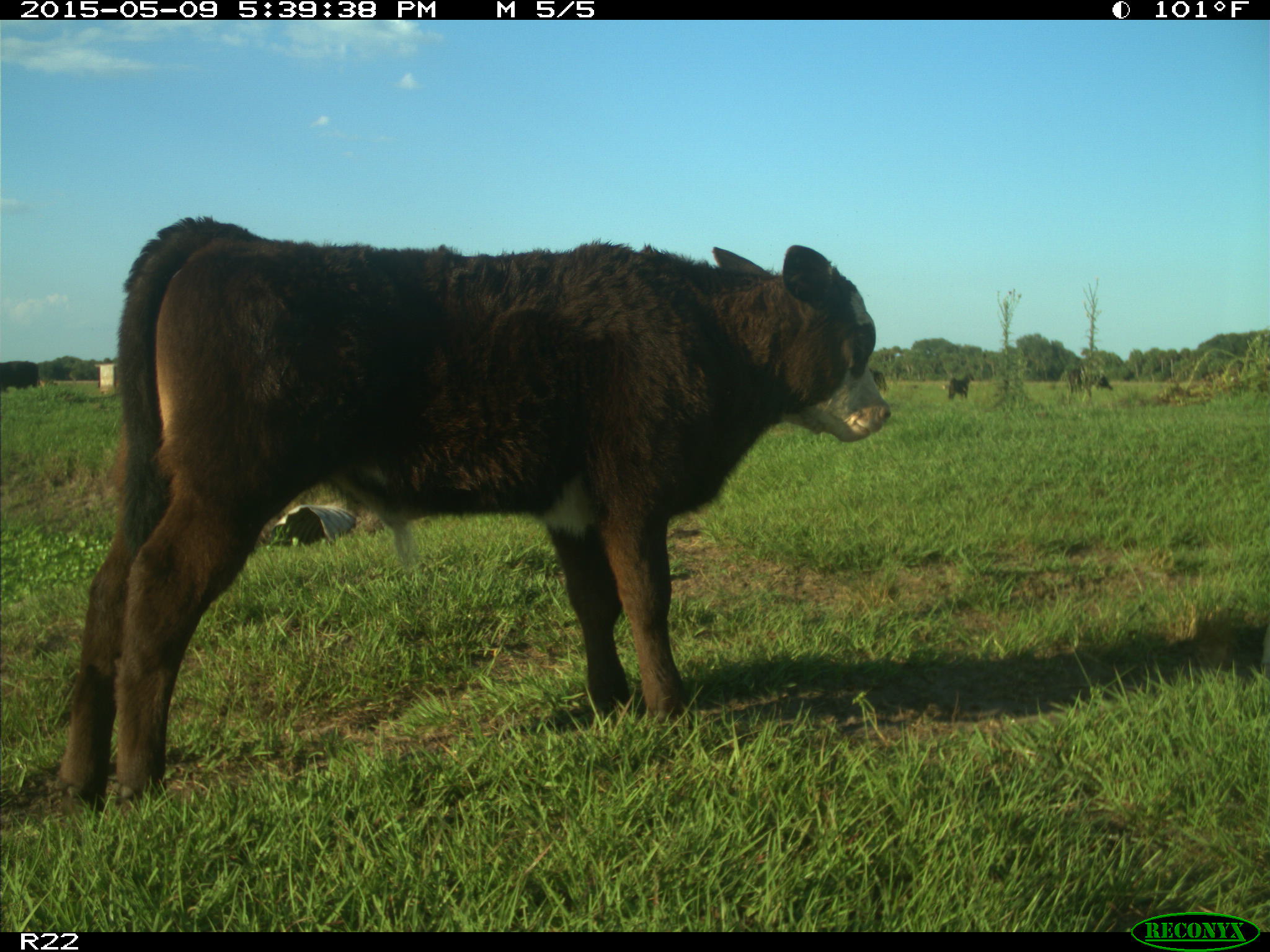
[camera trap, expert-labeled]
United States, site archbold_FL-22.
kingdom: Animalia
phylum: Chordata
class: Mammalia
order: Artiodactyla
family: Bovidae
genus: Bos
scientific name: Bos taurus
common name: domestic cow